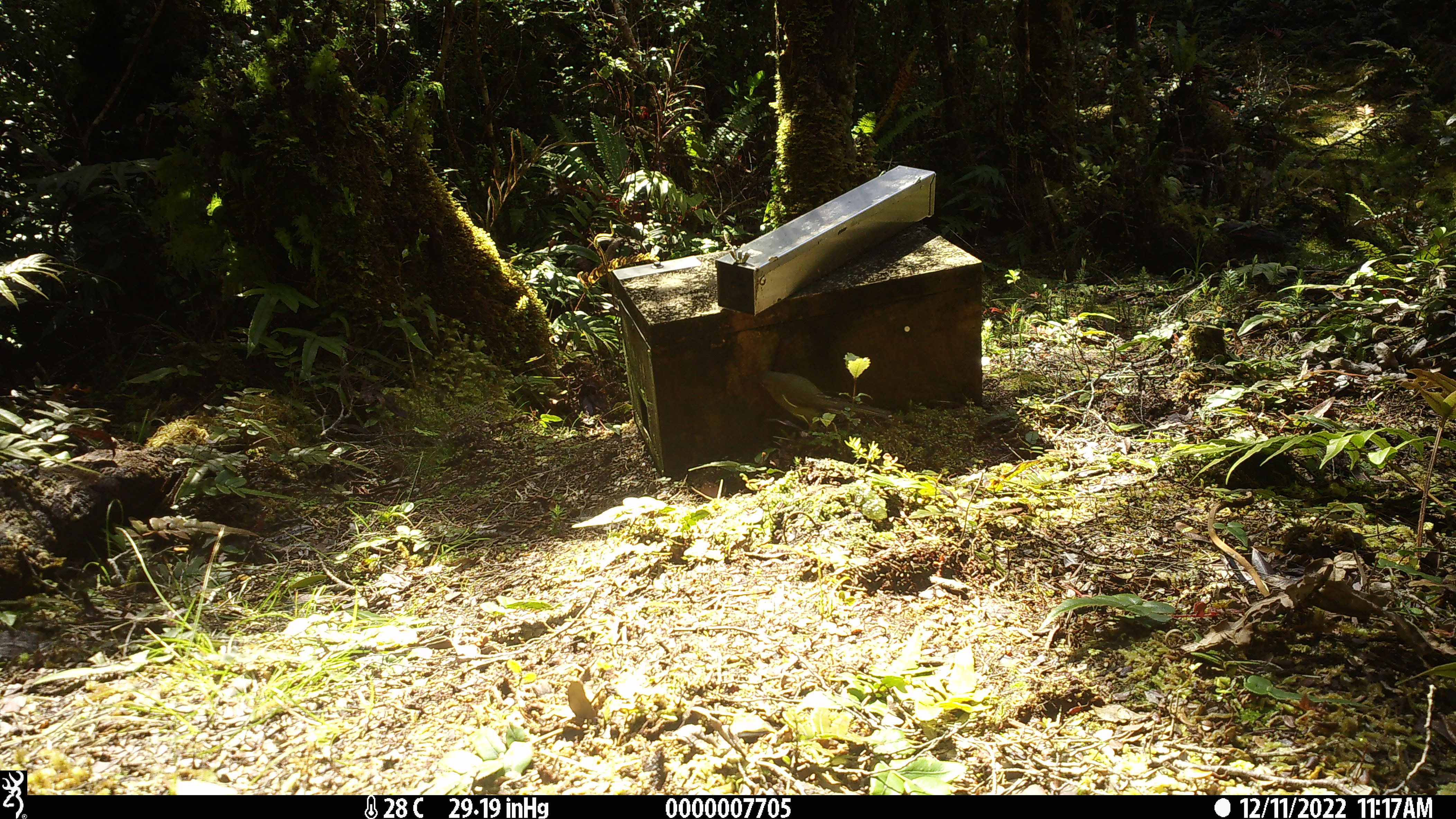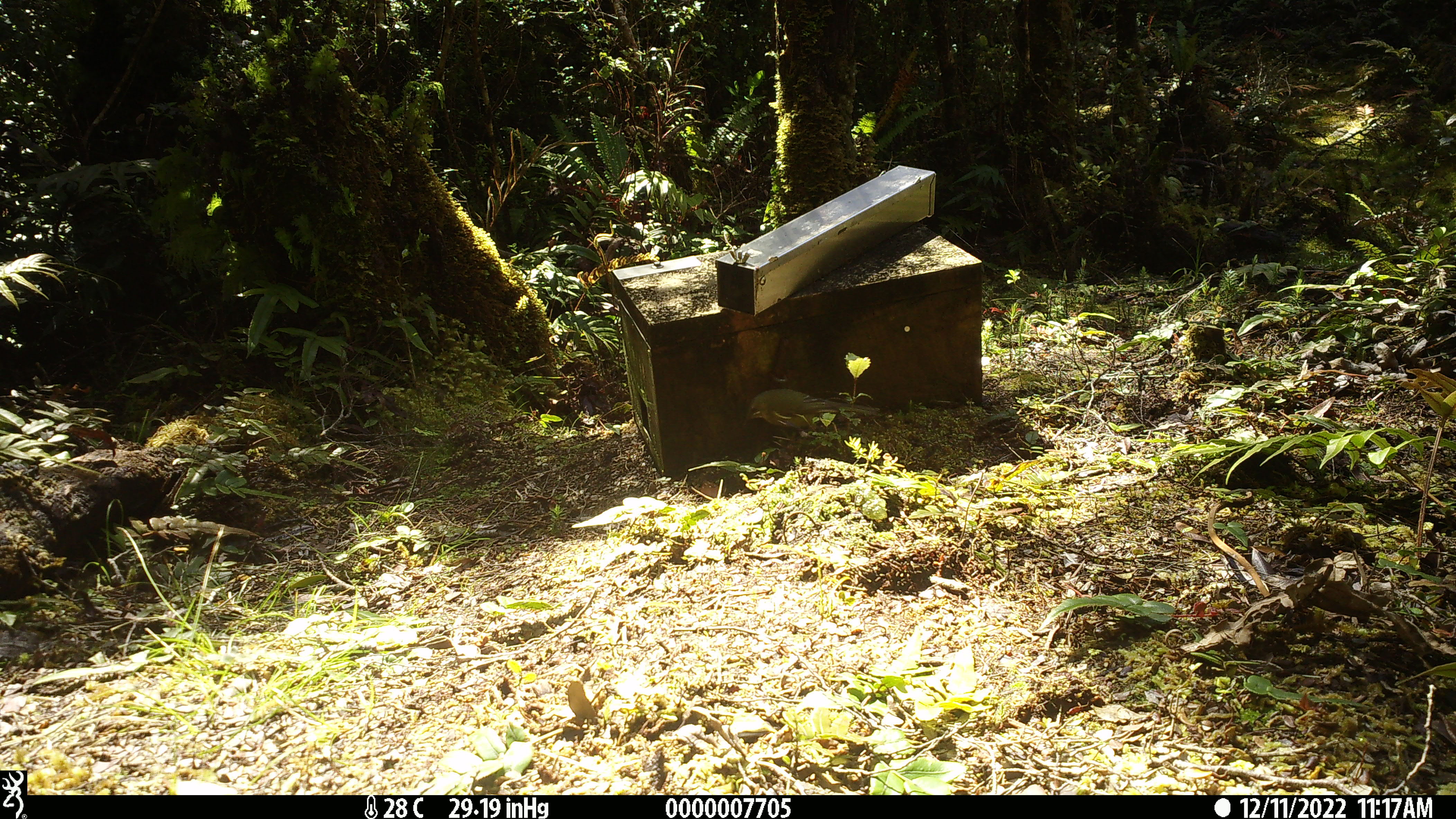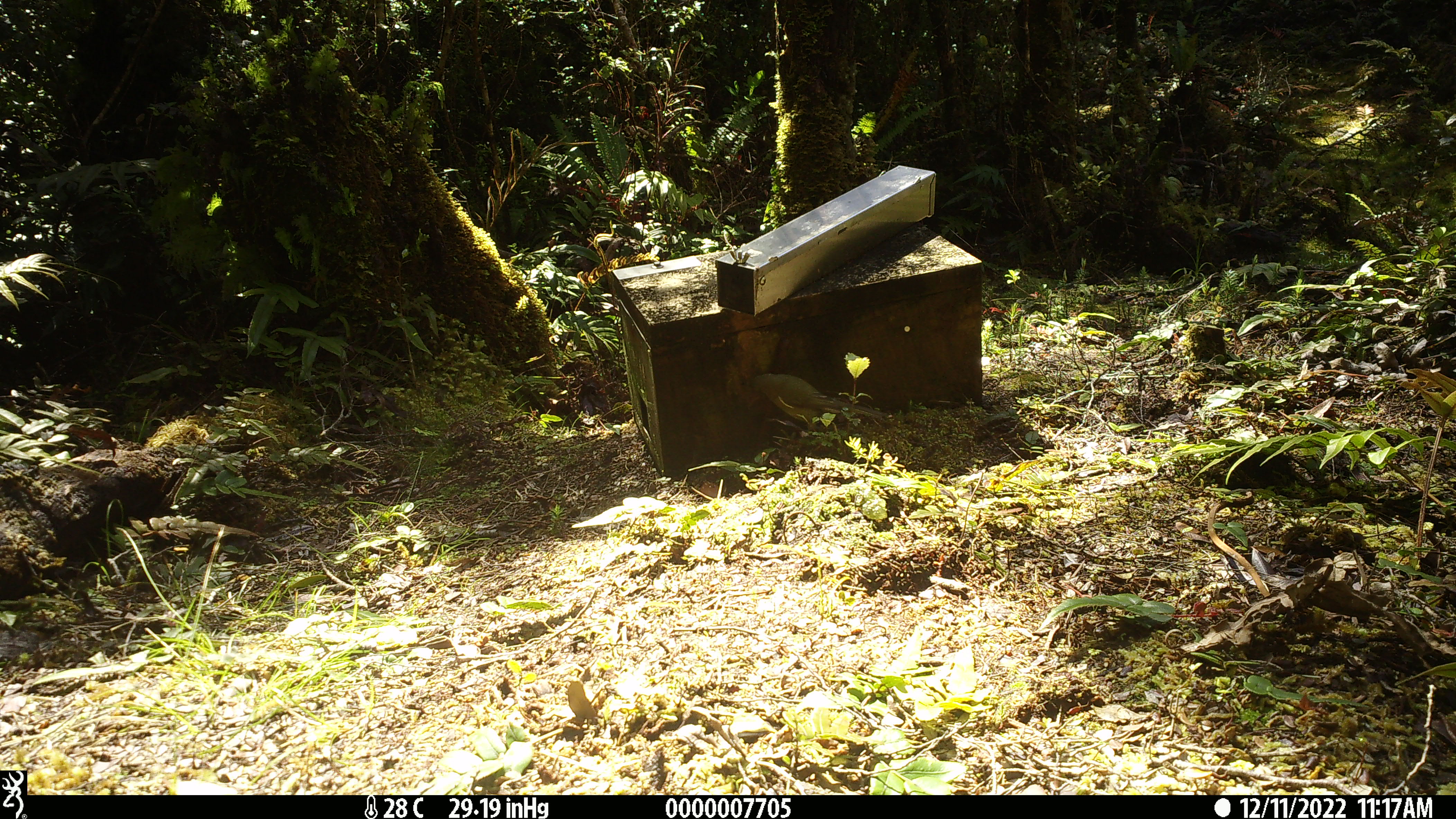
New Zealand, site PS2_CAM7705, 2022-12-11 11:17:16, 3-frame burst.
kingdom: Animalia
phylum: Chordata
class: Aves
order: Passeriformes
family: Meliphagidae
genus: Anthornis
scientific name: Anthornis melanura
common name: new zealand bellbird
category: bellbird